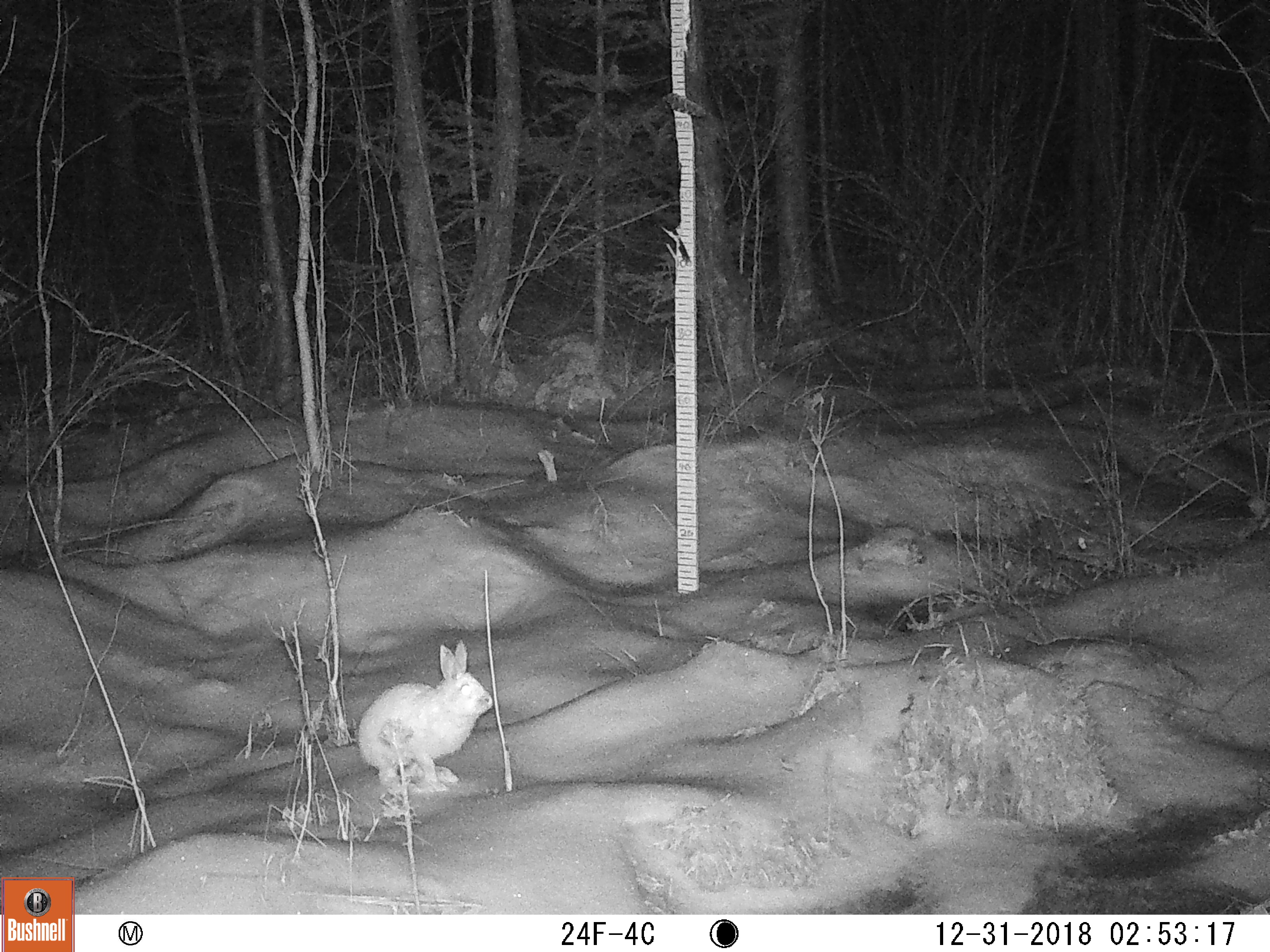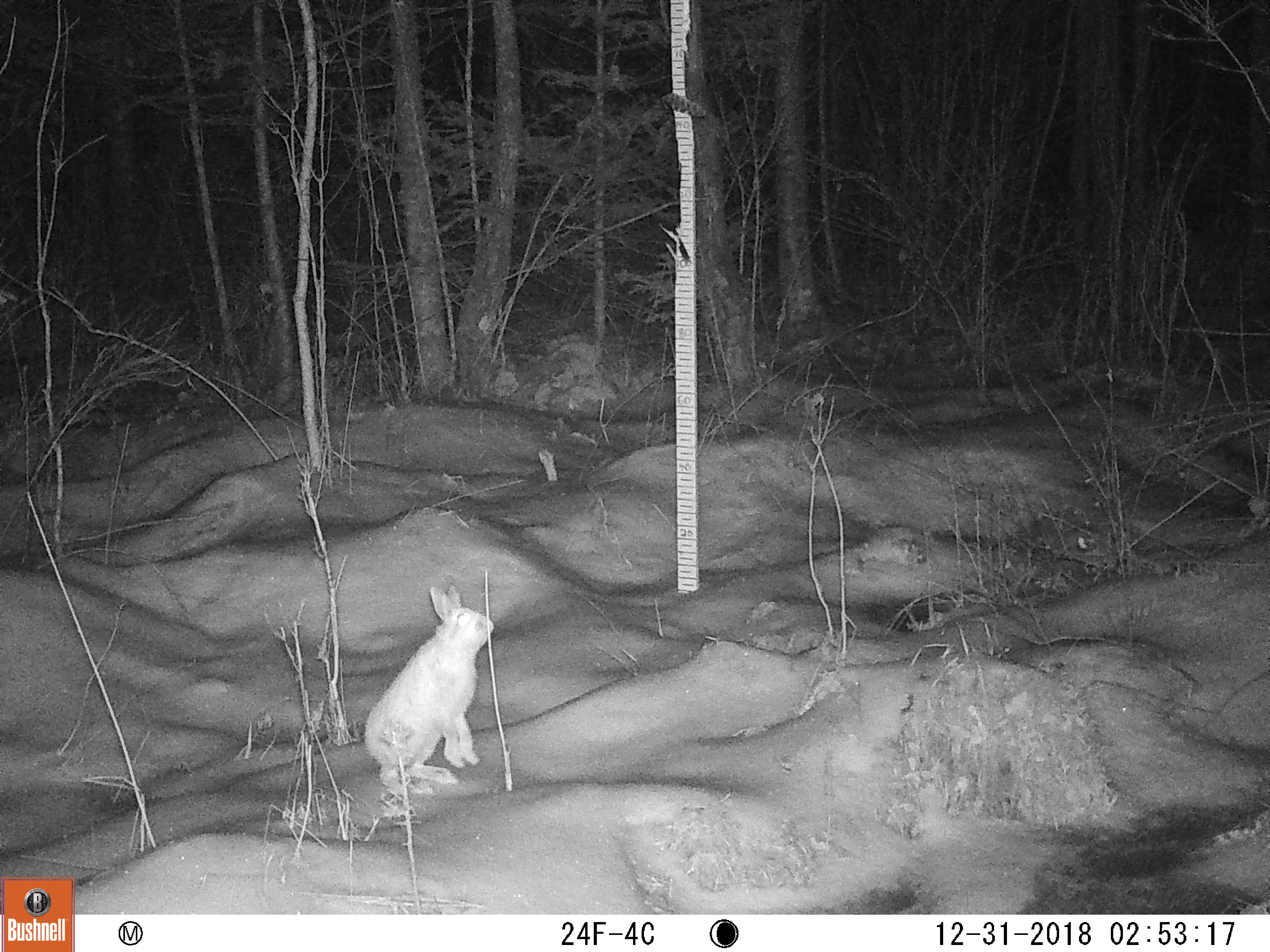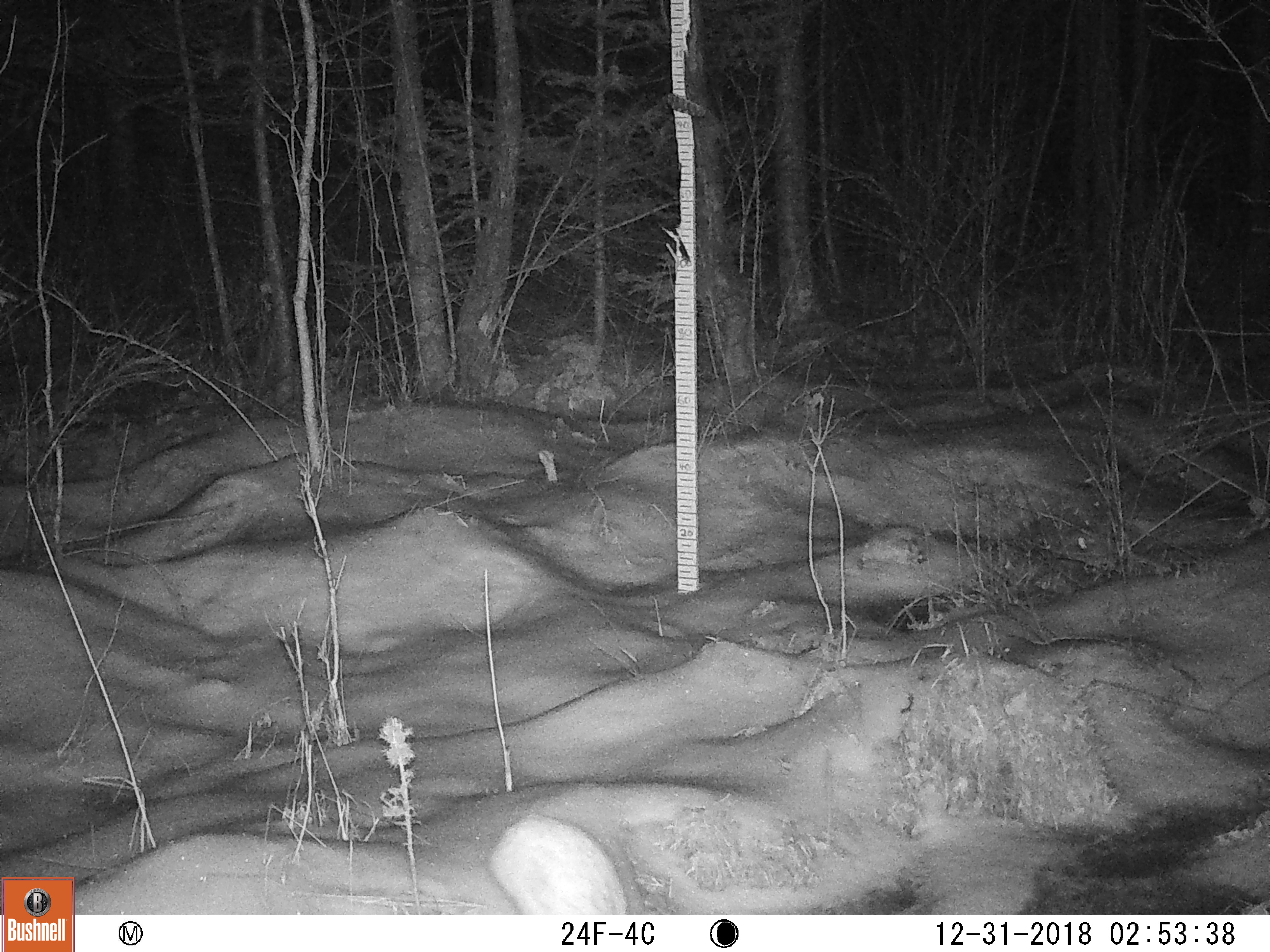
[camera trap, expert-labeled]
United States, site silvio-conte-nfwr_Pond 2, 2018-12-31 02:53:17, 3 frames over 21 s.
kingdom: Animalia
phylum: Chordata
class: Mammalia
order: Lagomorpha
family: Leporidae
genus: Lepus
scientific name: Lepus americanus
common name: snowshoe hare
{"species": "snowshoe hare (Lepus americanus)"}